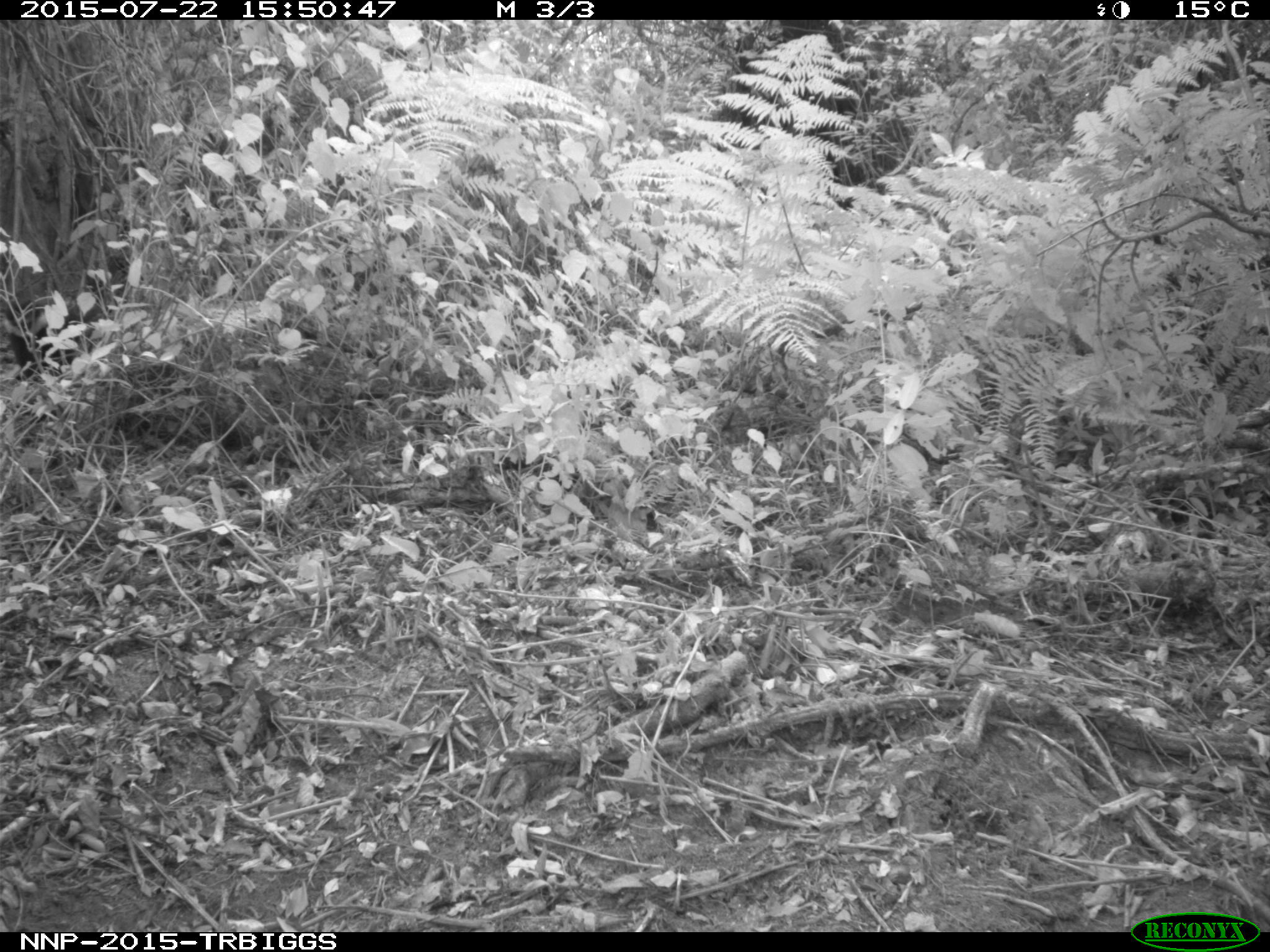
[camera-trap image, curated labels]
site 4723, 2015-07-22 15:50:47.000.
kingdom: Animalia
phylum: Chordata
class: Mammalia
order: Primates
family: Cercopithecidae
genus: Allochrocebus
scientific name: Allochrocebus lhoesti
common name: l'hoest's monkey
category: cercopithecus lhoesti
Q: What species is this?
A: Cercopithecus lhoesti (l'hoest's monkey) (Allochrocebus lhoesti).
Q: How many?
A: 1.